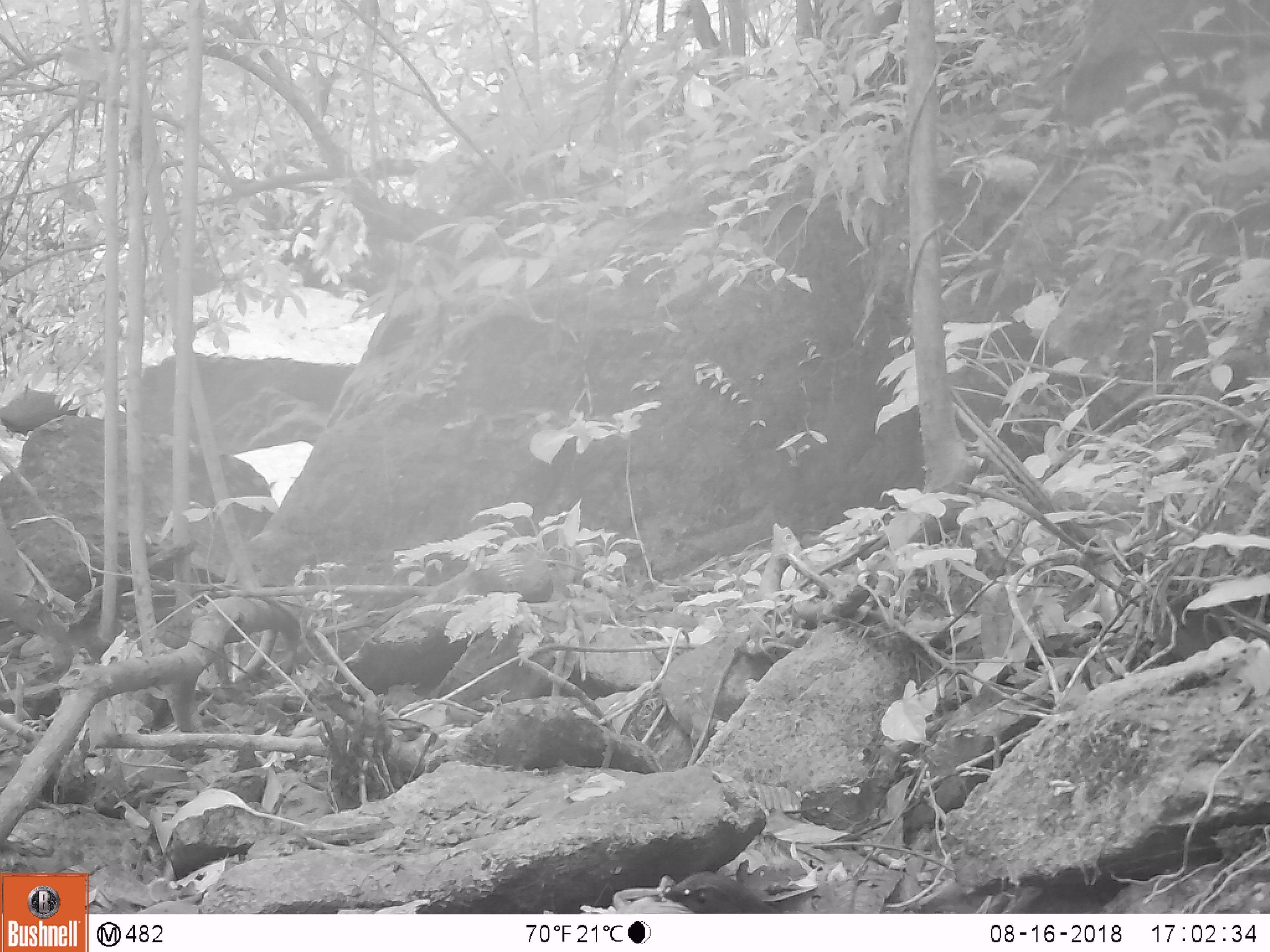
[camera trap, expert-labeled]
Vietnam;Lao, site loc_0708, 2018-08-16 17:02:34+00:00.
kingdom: Animalia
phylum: Chordata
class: Aves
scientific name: Aves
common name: bird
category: unidentified bird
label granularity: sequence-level